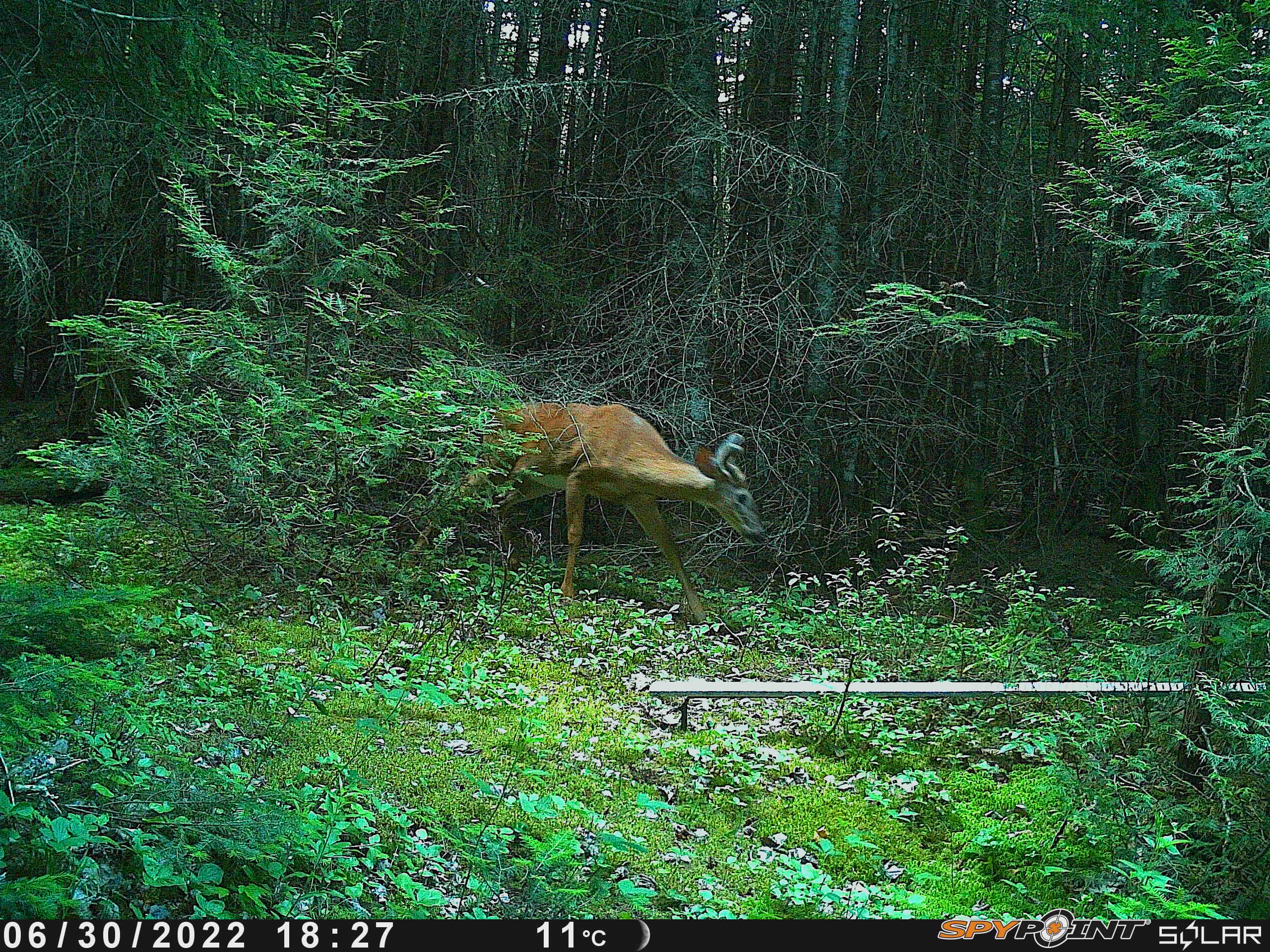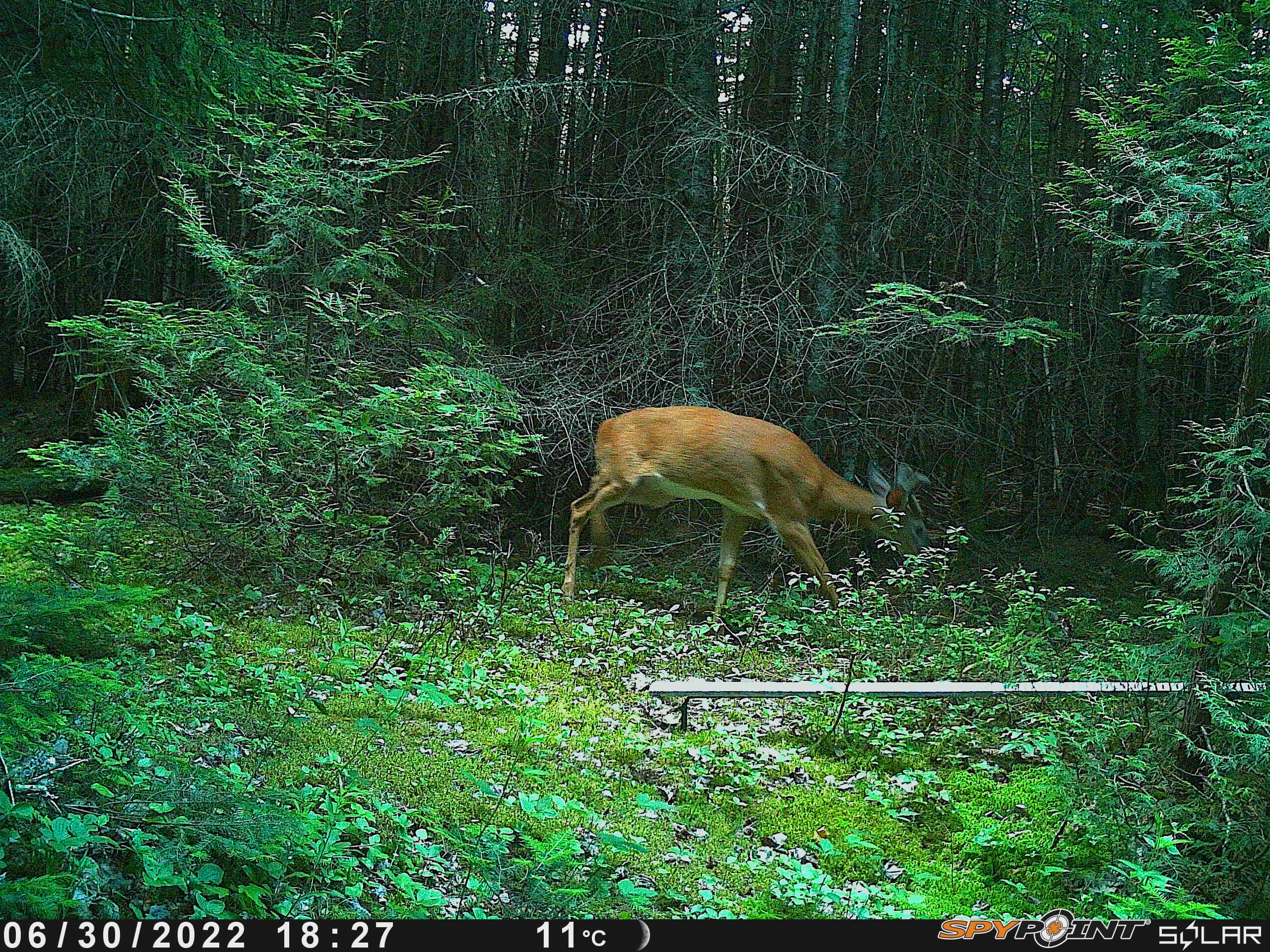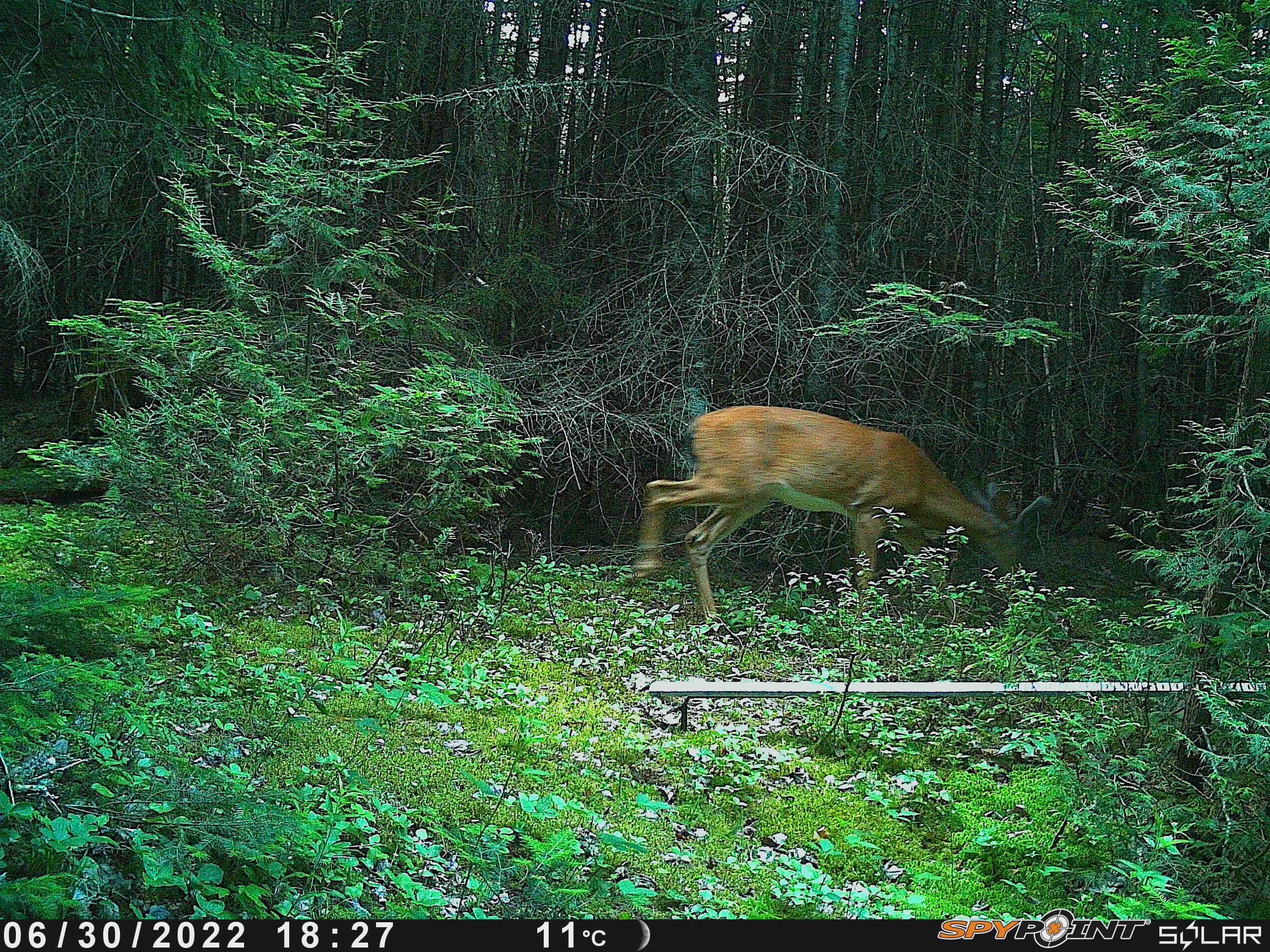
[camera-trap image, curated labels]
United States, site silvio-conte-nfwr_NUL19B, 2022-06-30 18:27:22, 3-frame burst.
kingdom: Animalia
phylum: Chordata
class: Mammalia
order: Artiodactyla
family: Cervidae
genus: Odocoileus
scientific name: Odocoileus virginianus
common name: white-tailed deer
White-tailed deer (Odocoileus virginianus).